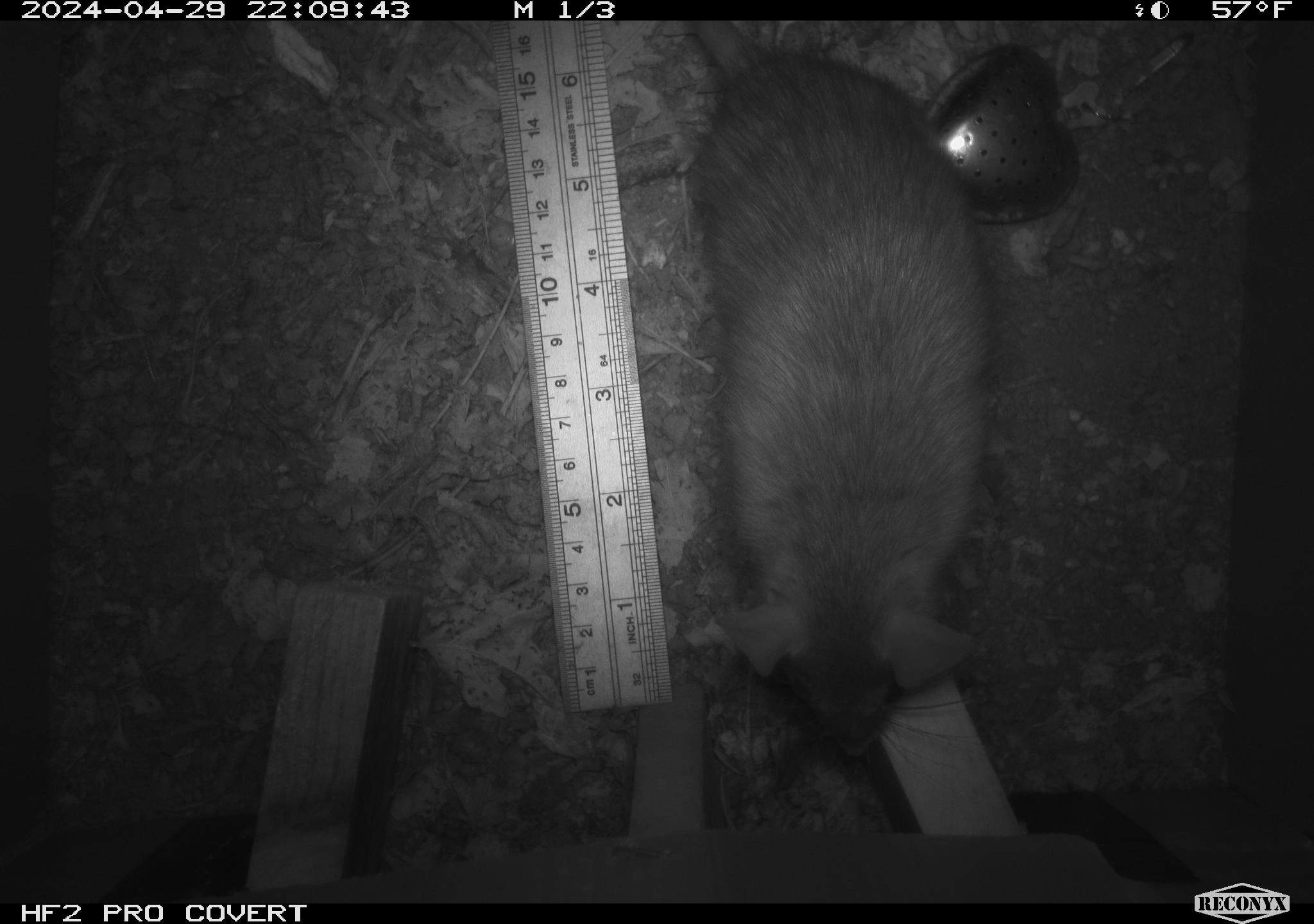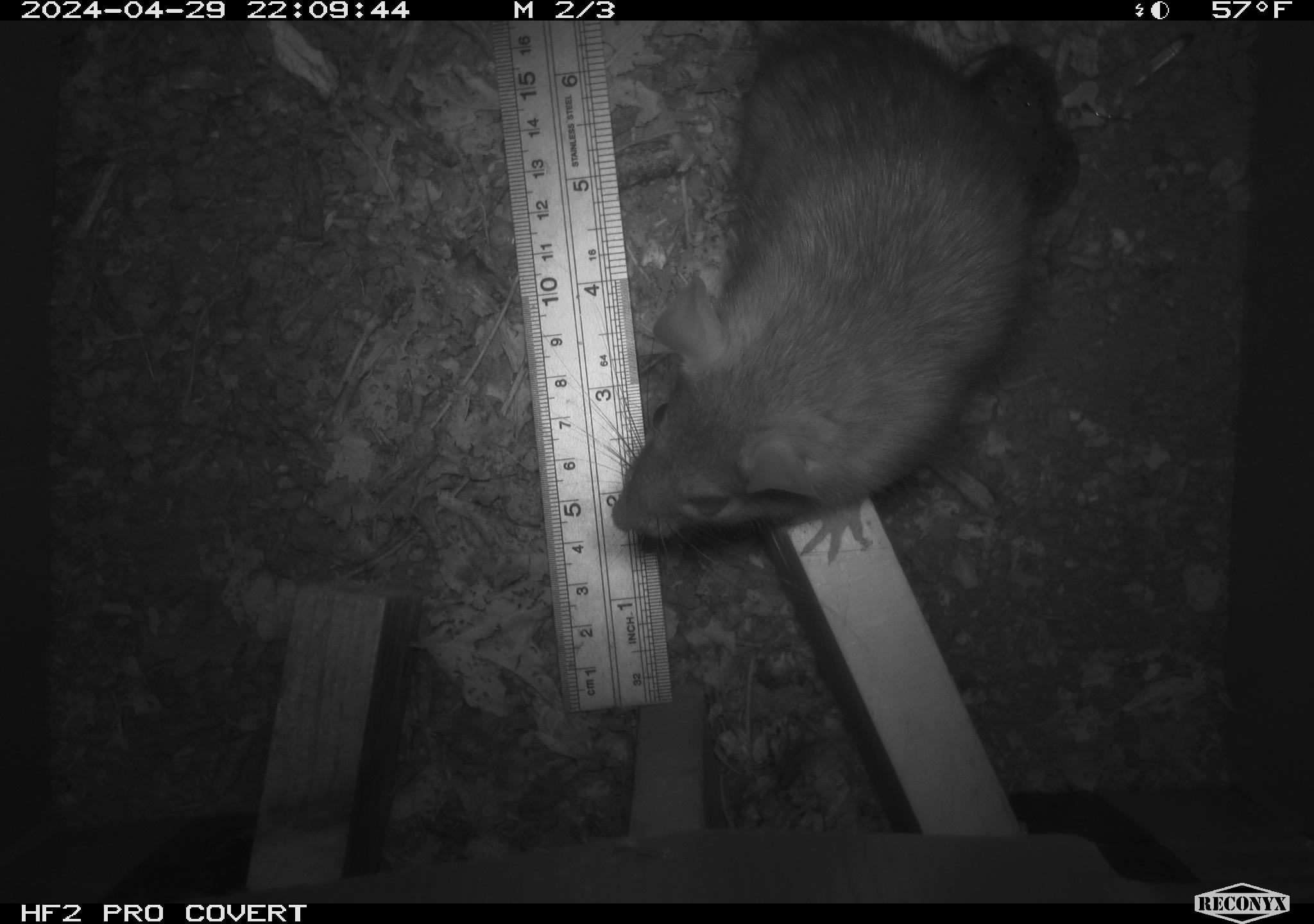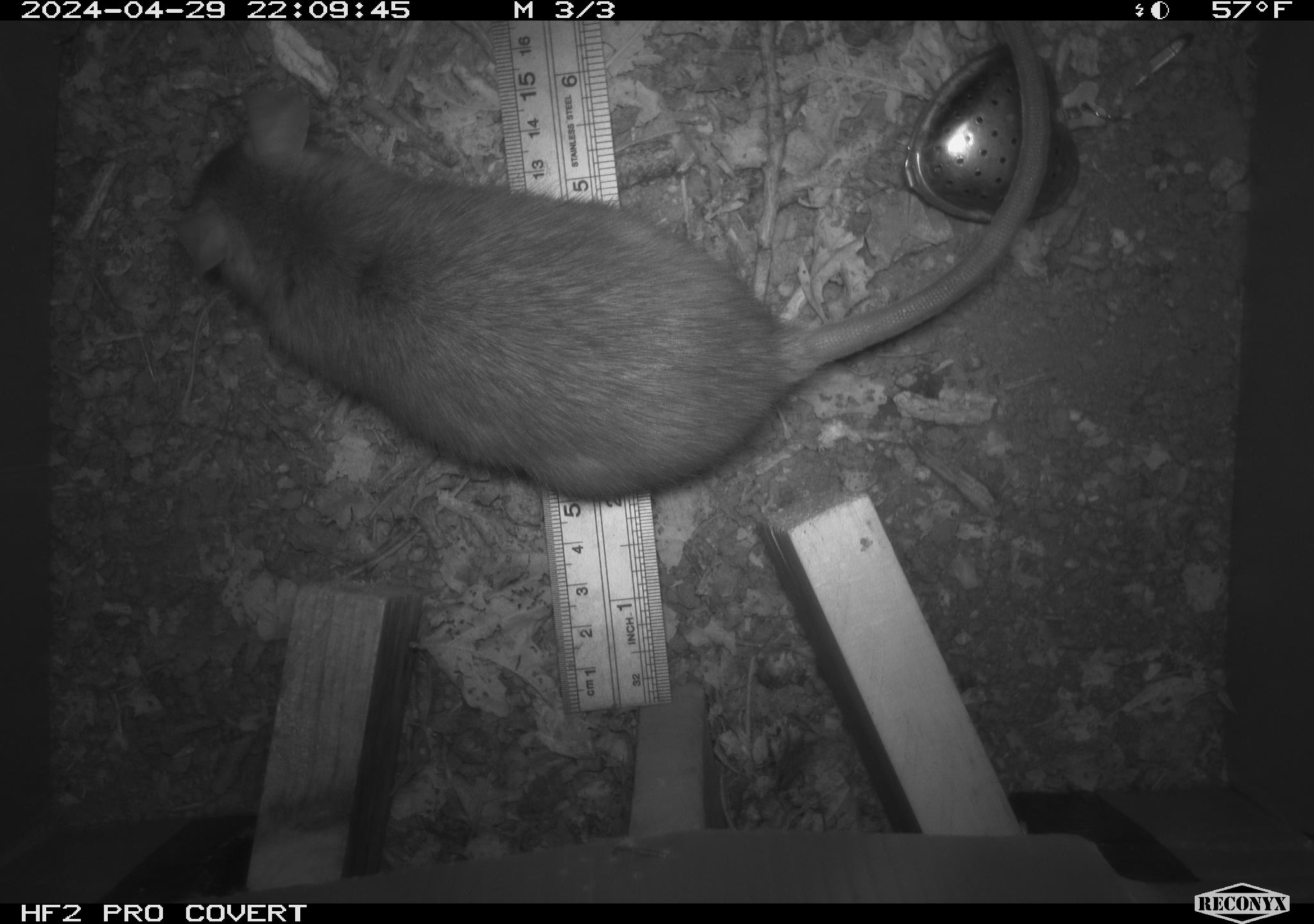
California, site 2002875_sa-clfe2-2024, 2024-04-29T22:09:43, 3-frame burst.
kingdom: Animalia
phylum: Chordata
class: Mammalia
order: Rodentia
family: Muridae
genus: Rattus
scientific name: Rattus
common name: rat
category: rattus species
Rattus species (rat) (Rattus).